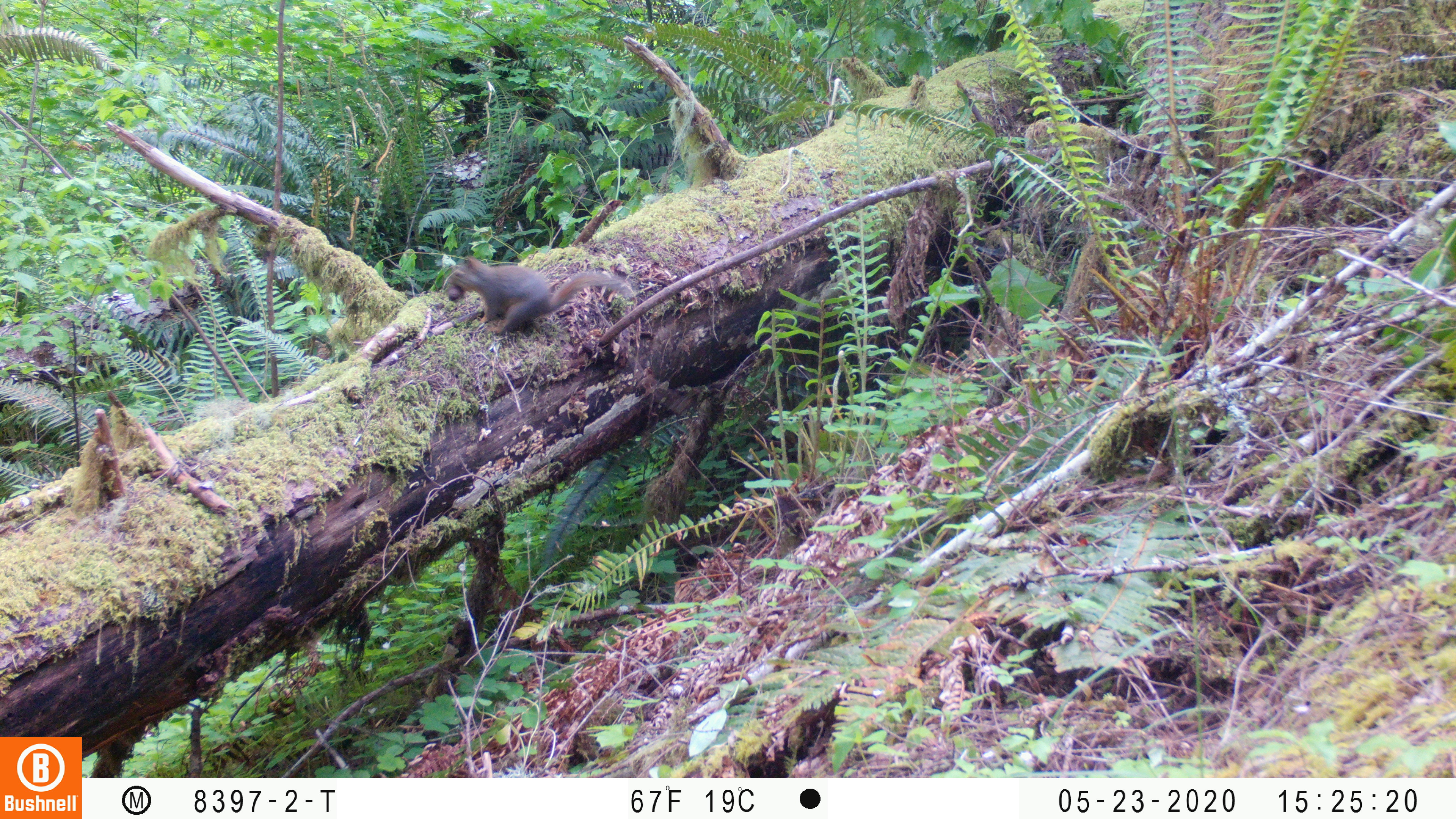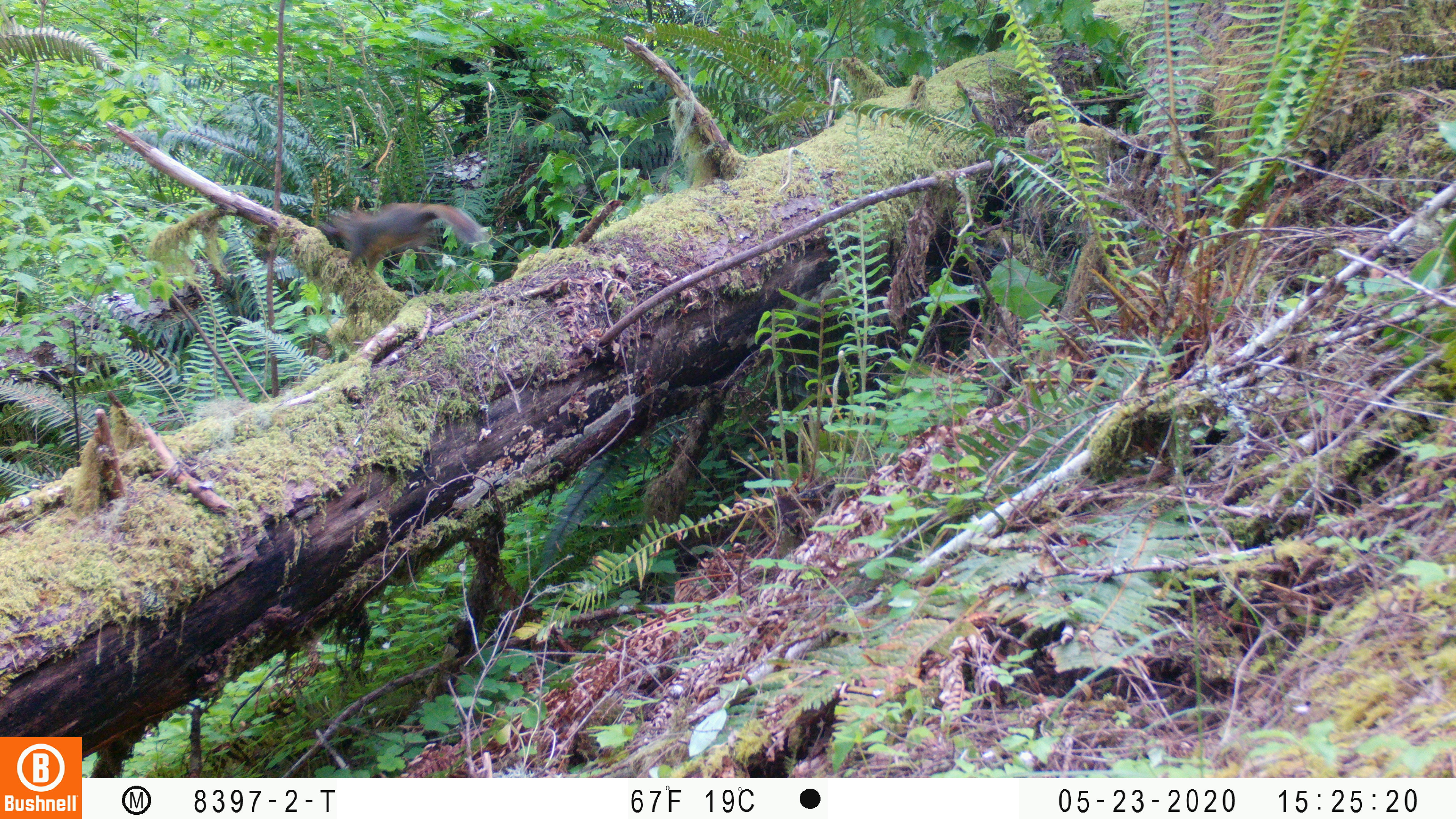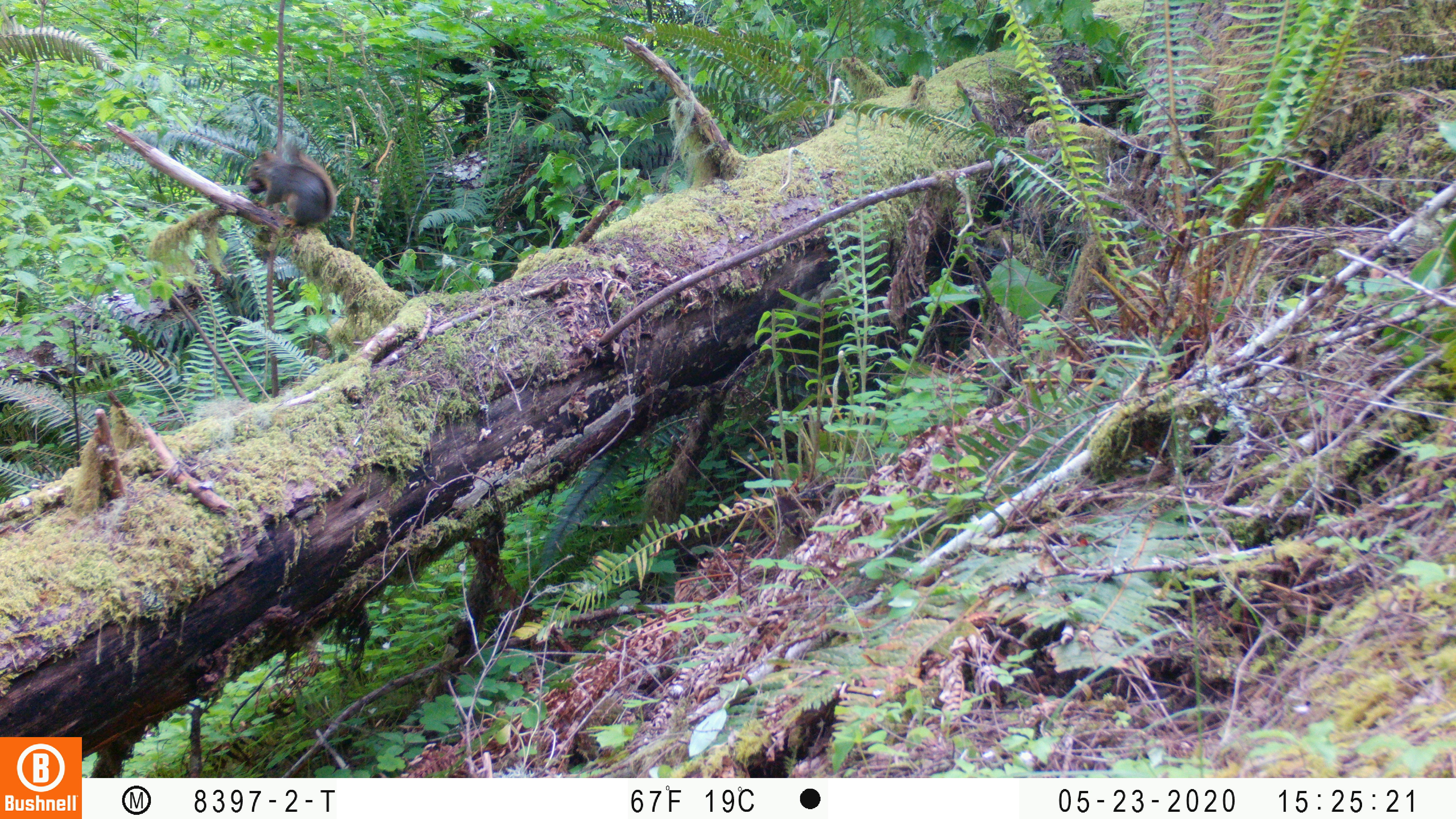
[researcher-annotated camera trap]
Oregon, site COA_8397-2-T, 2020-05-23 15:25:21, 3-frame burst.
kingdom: Animalia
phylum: Chordata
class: Mammalia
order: Rodentia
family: Sciuridae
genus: Tamiasciurus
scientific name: Tamiasciurus douglasii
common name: douglas squirrel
Douglas squirrel (Tamiasciurus douglasii).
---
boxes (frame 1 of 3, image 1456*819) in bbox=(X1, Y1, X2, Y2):
douglas squirrel: bbox=(444, 255, 621, 335)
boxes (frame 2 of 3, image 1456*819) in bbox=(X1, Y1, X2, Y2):
douglas squirrel: bbox=(324, 205, 490, 259)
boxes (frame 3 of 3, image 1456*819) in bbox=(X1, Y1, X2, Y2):
douglas squirrel: bbox=(245, 139, 336, 234)